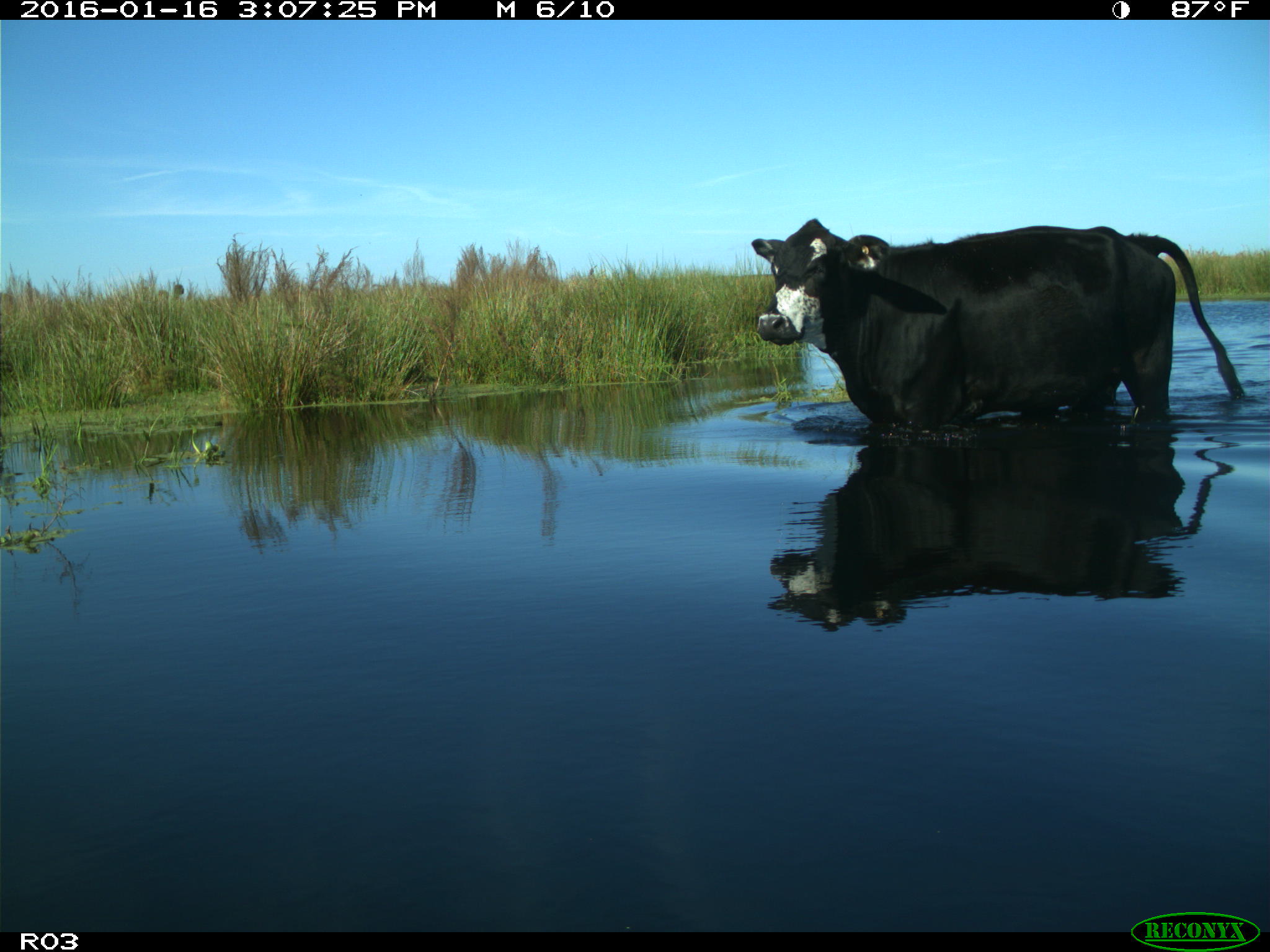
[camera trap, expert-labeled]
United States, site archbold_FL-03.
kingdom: Animalia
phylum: Chordata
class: Mammalia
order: Artiodactyla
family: Bovidae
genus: Bos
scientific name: Bos taurus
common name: domestic cow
Bos taurus (domestic cow).